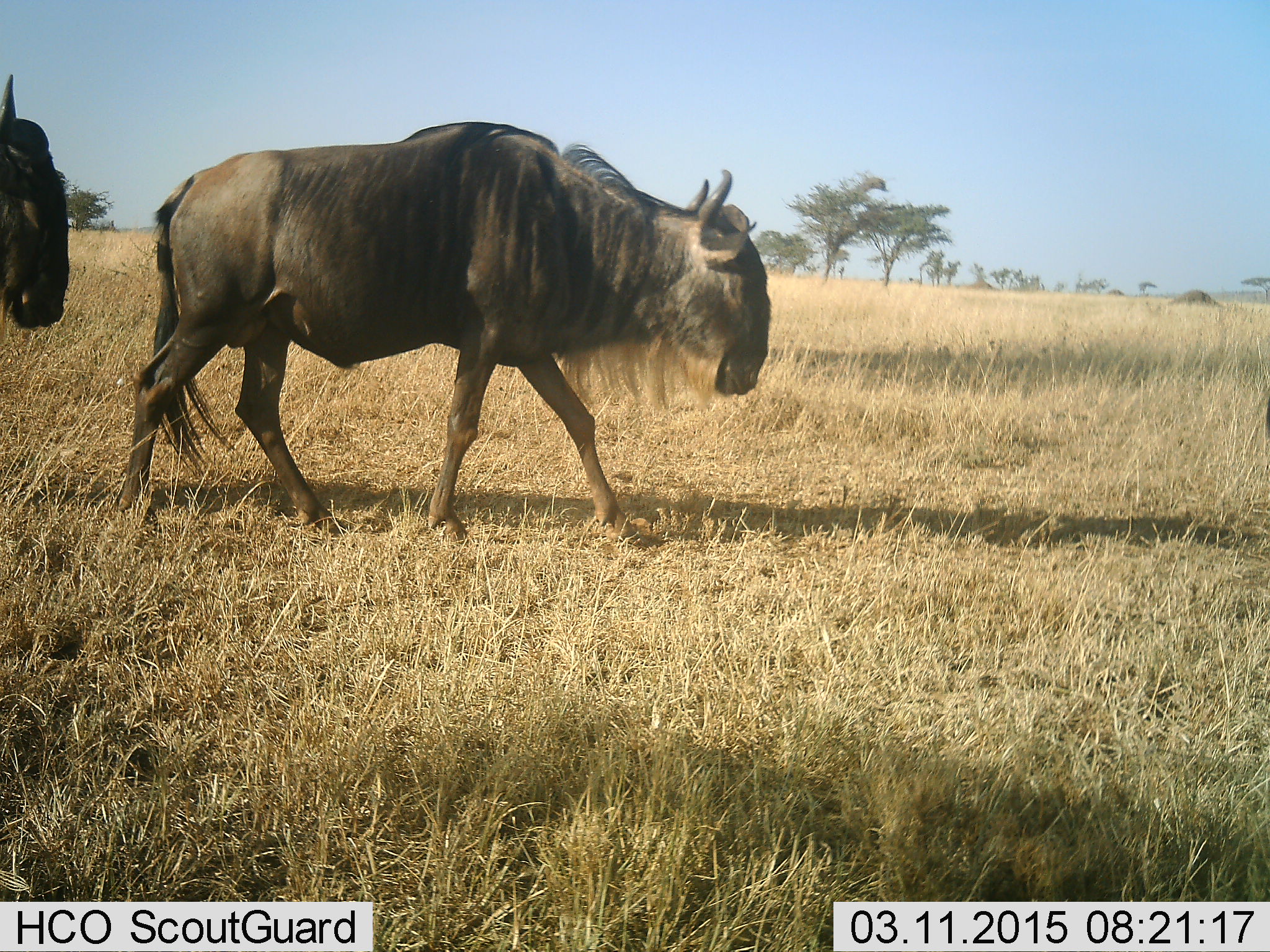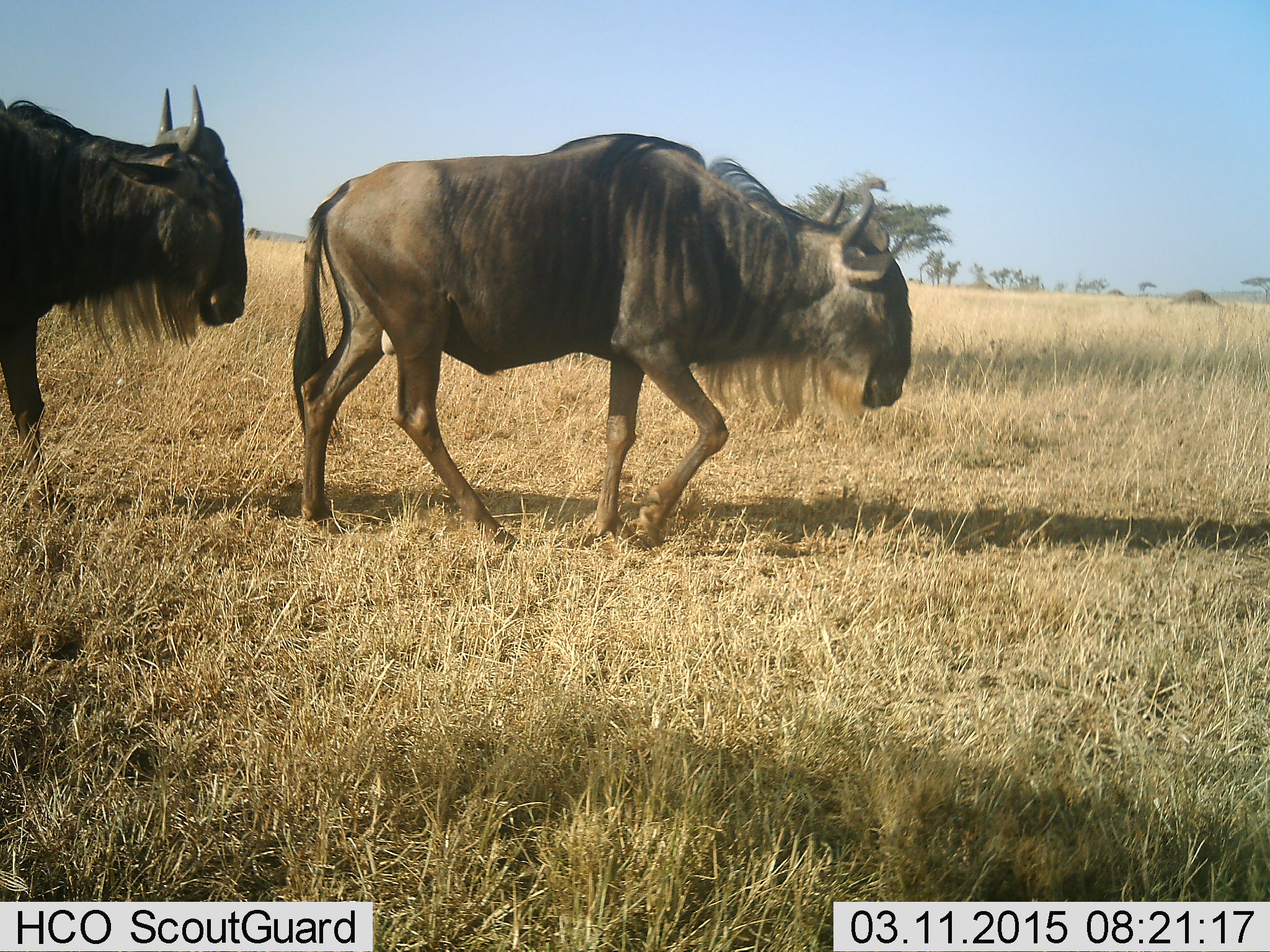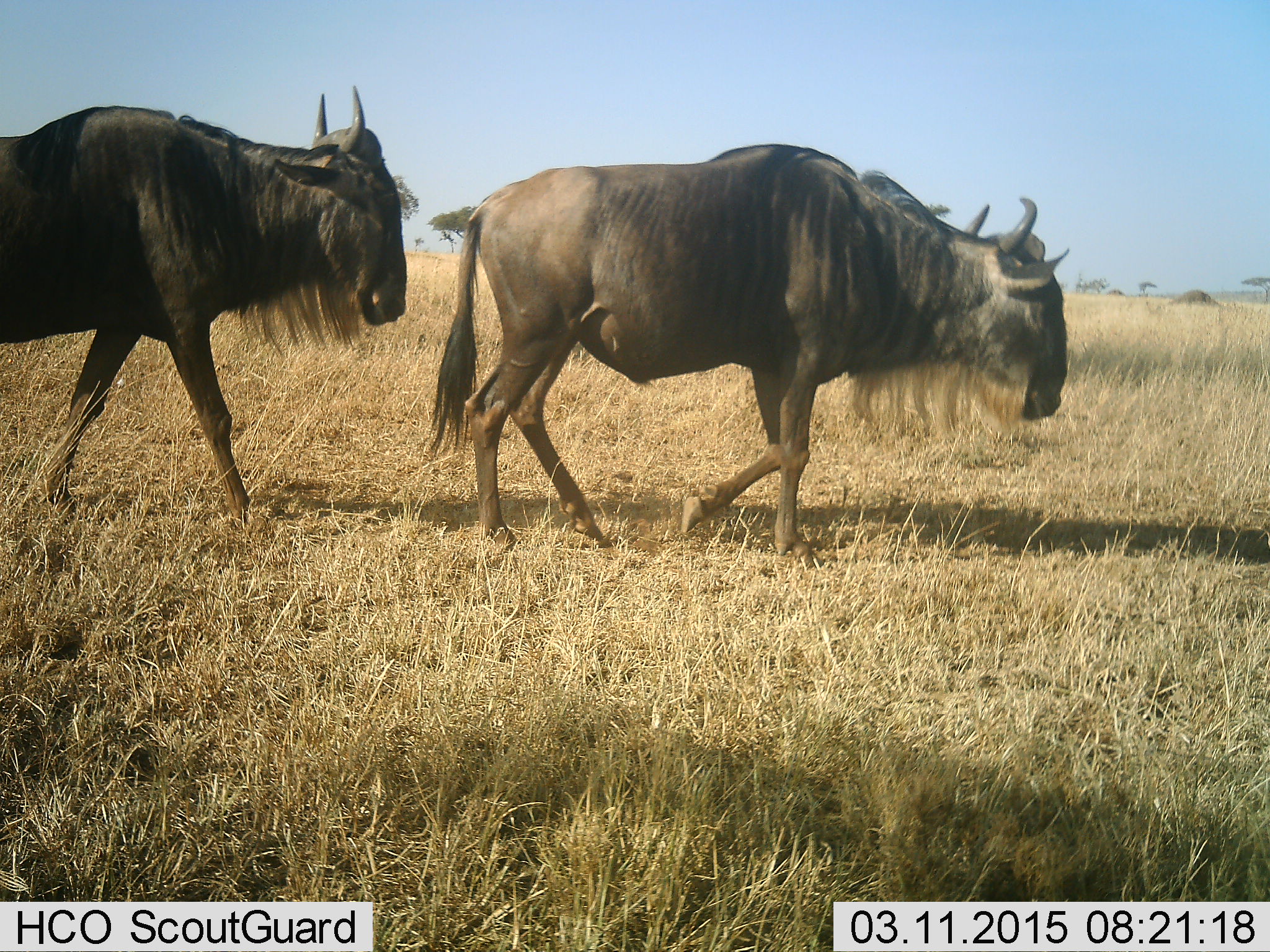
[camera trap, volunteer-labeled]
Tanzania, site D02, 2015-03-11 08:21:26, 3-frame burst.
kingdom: Animalia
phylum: Chordata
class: Mammalia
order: Artiodactyla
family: Bovidae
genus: Connochaetes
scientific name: Connochaetes taurinus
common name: blue wildebeest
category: wildebeest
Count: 2.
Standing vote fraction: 0%.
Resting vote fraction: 0%.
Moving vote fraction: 100%.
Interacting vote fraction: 0%.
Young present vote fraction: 0%.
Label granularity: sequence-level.